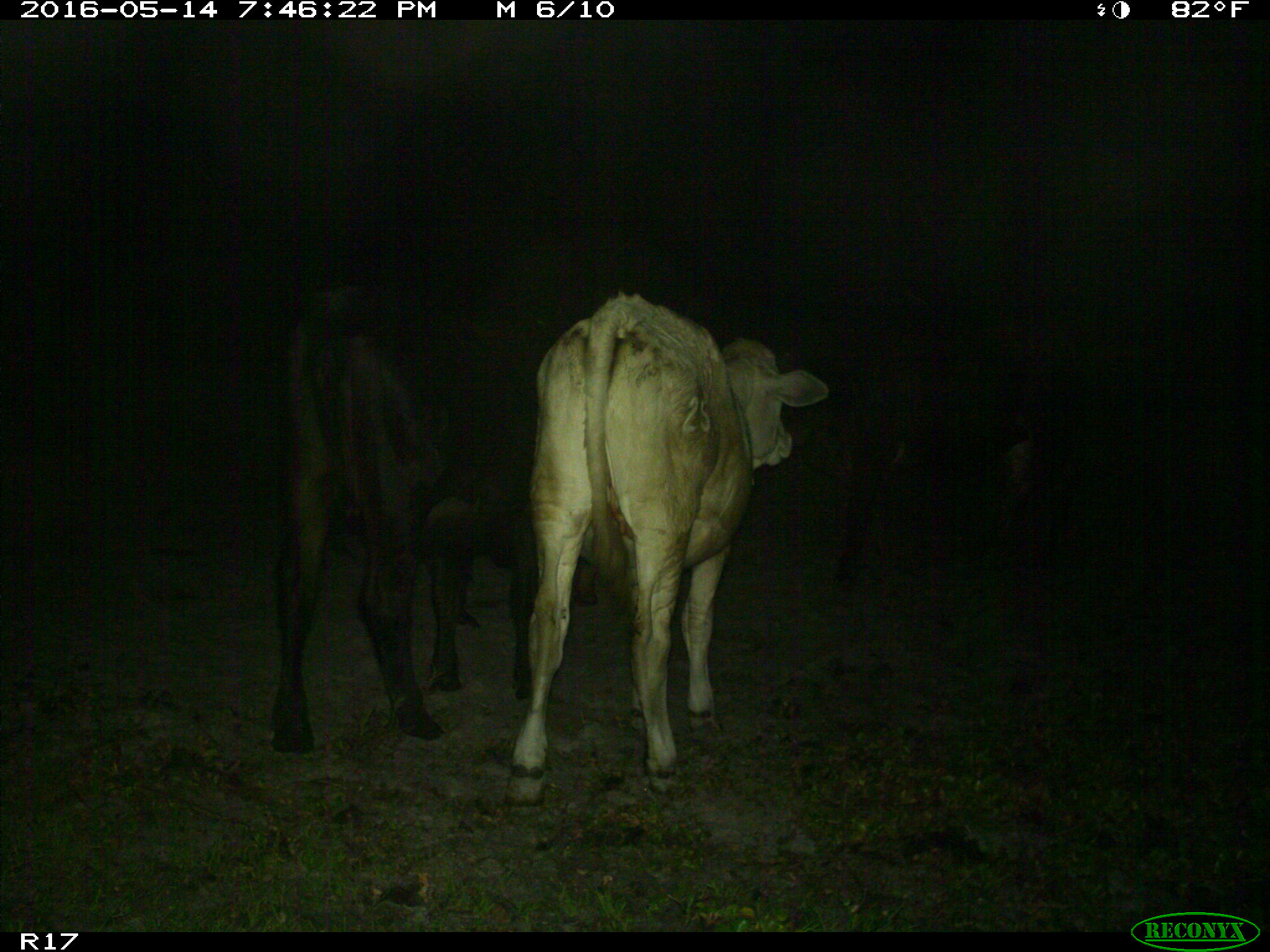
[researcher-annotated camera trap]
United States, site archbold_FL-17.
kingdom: Animalia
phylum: Chordata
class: Mammalia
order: Artiodactyla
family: Bovidae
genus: Bos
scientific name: Bos taurus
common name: domestic cow